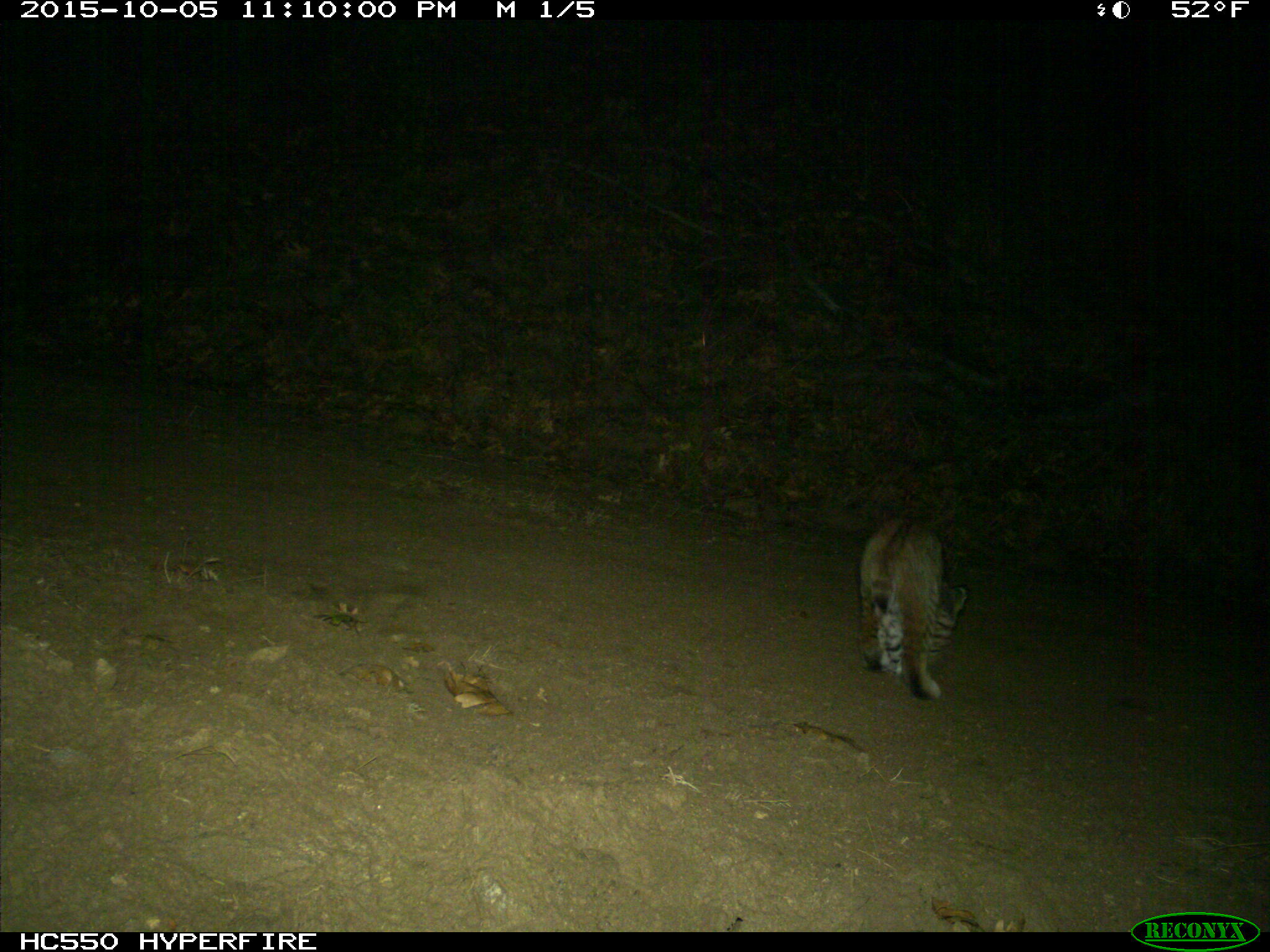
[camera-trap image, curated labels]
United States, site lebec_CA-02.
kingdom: Animalia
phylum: Chordata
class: Mammalia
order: Carnivora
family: Felidae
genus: Lynx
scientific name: Lynx rufus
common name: bobcat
Lynx rufus (bobcat).